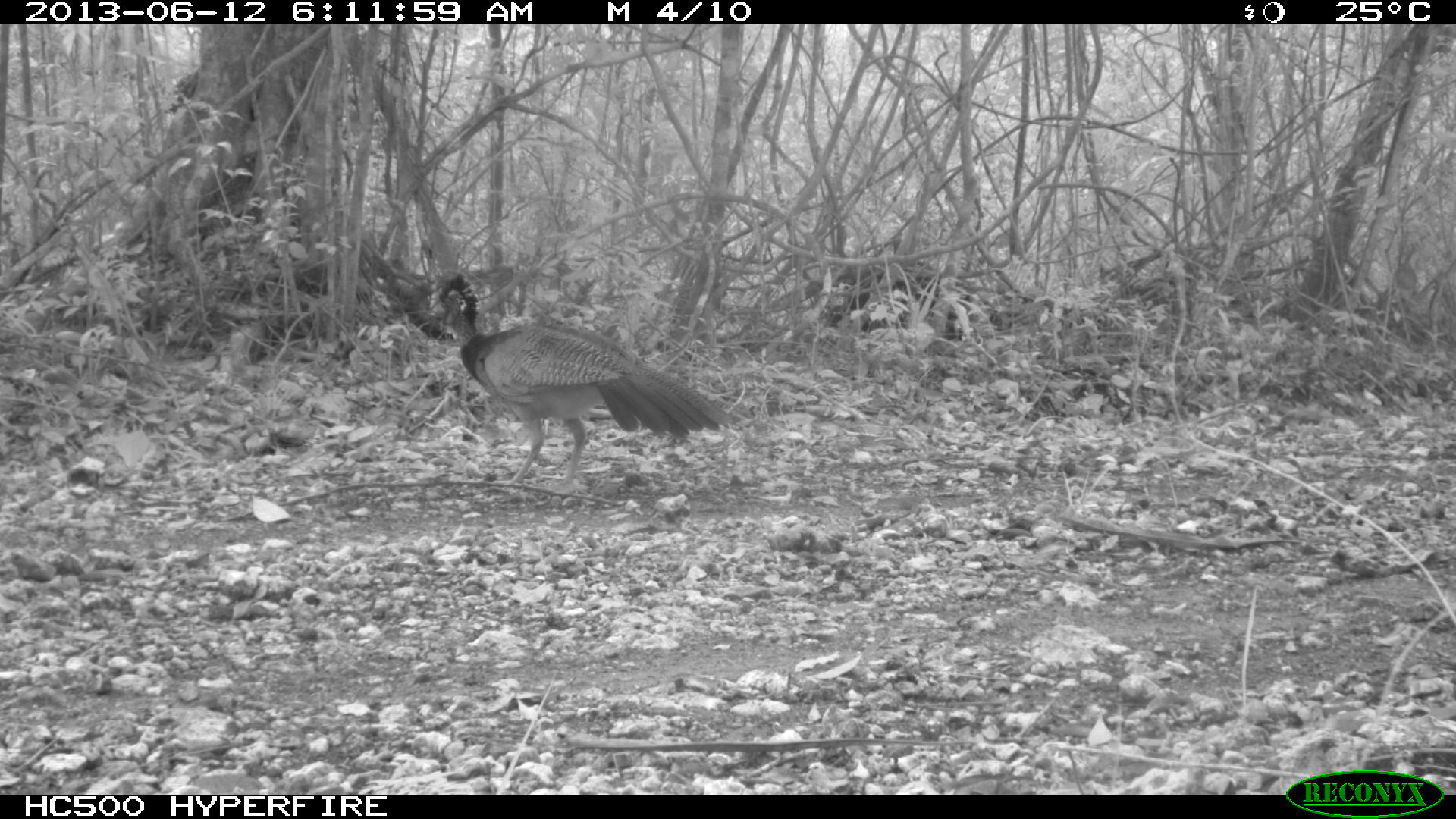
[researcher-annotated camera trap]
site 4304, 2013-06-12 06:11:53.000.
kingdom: Animalia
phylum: Chordata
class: Aves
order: Galliformes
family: Cracidae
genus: Crax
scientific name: Crax rubra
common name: great curassow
Crax rubra (great curassow), count 1, sex female.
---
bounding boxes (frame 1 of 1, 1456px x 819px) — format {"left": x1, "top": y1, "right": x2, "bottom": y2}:
crax rubra: {"left": 427, "top": 269, "right": 738, "bottom": 495}